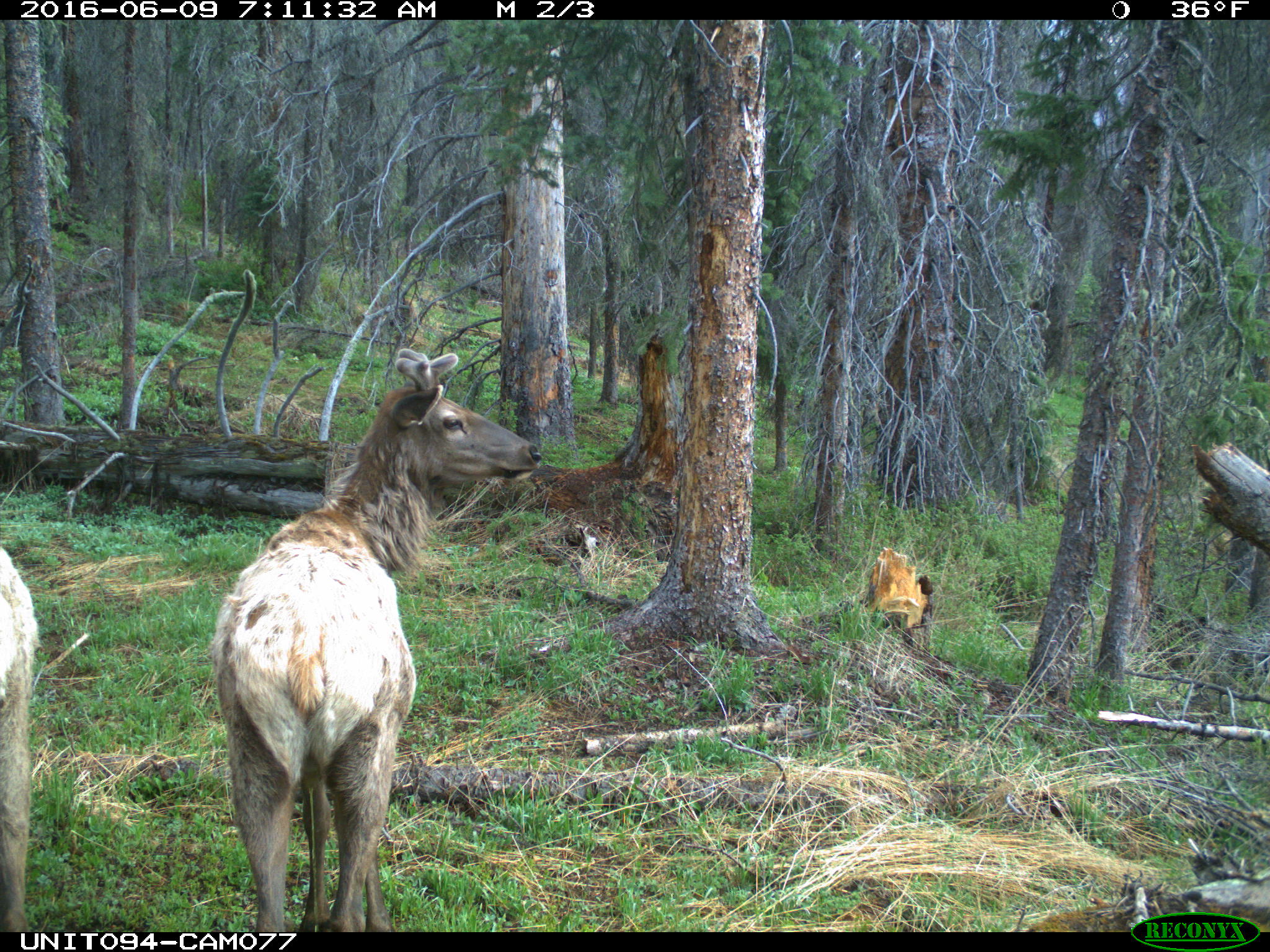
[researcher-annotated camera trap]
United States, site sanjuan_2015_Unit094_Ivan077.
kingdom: Animalia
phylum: Chordata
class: Mammalia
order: Artiodactyla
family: Cervidae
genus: Cervus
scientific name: Cervus elaphus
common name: red deer